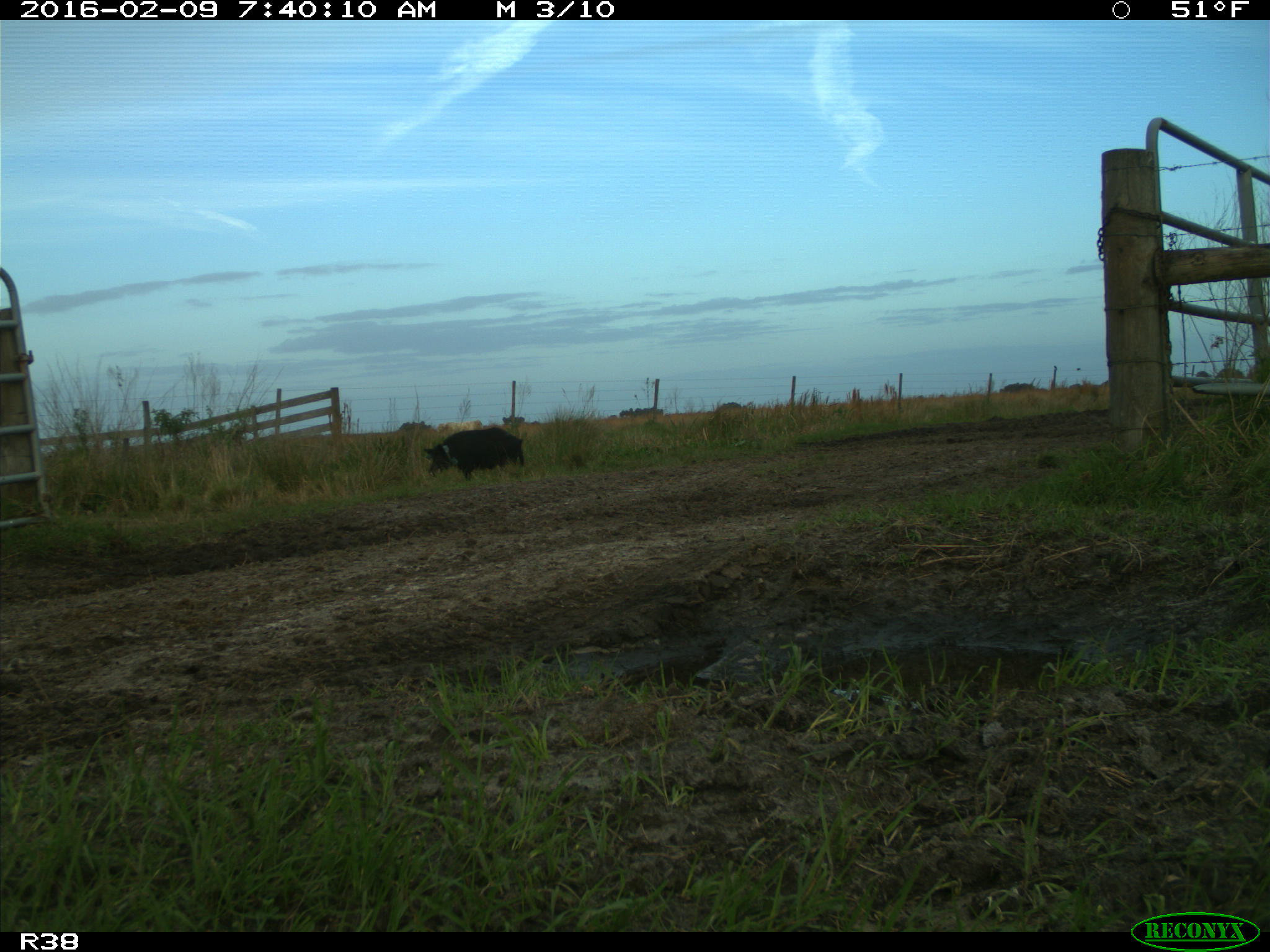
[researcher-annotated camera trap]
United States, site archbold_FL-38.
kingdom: Animalia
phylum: Chordata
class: Mammalia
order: Artiodactyla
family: Suidae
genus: Sus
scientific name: Sus scrofa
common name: wild boar